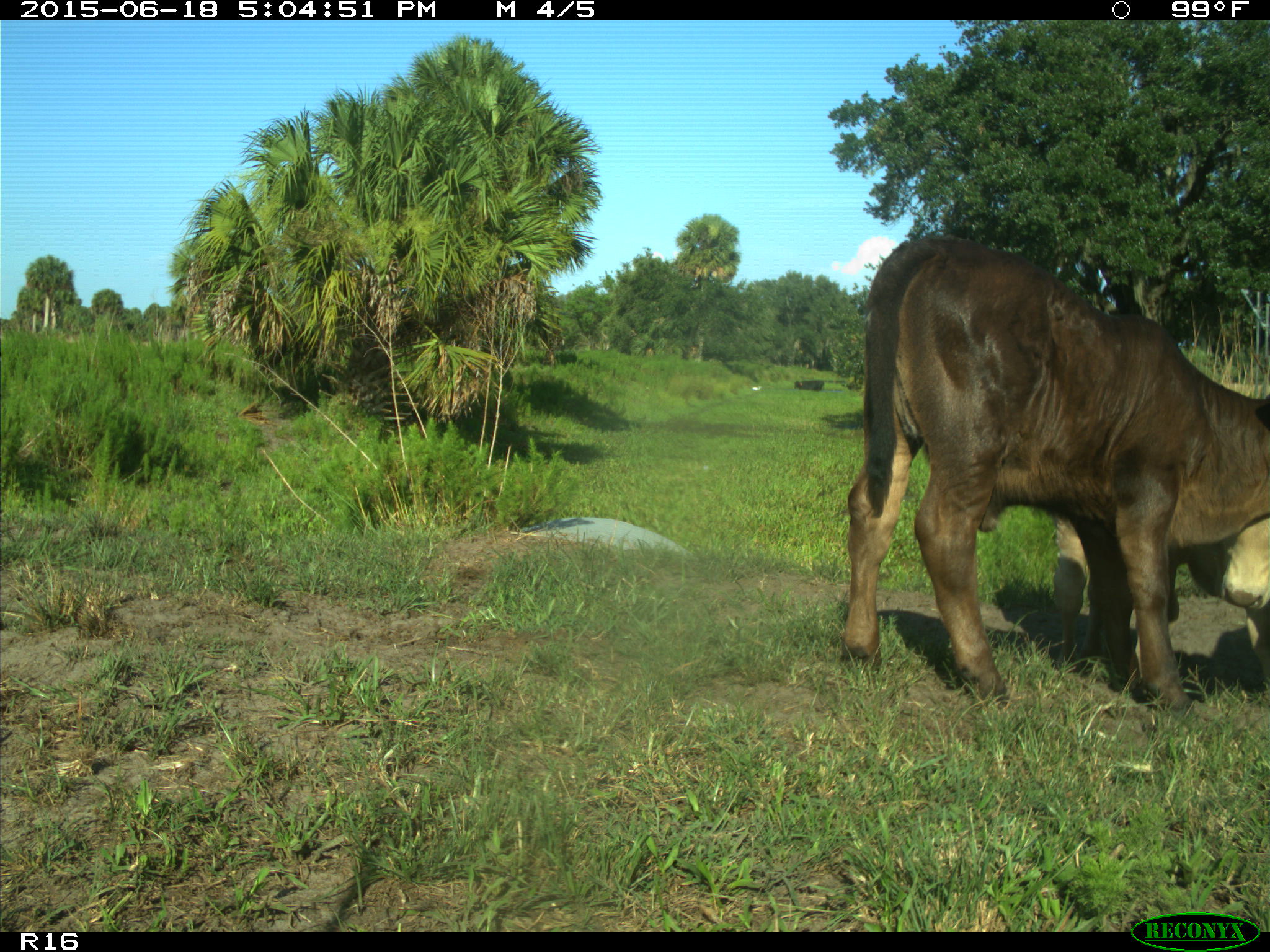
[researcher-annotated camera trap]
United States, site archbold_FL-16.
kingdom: Animalia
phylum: Chordata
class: Mammalia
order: Artiodactyla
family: Bovidae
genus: Bos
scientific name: Bos taurus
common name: domestic cow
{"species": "Bos taurus (domestic cow)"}